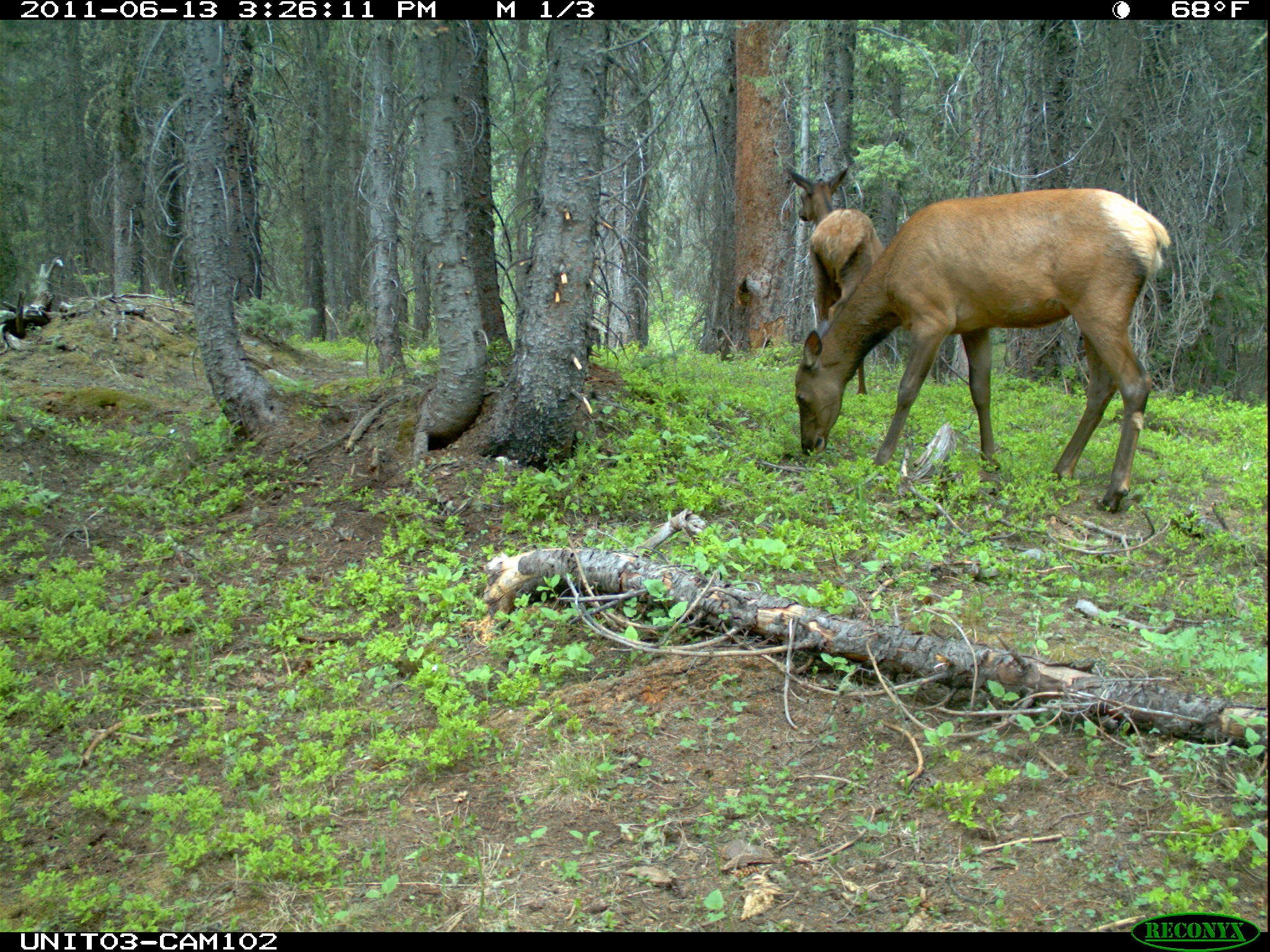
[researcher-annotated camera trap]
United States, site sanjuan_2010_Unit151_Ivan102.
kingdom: Animalia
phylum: Chordata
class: Mammalia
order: Artiodactyla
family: Cervidae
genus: Cervus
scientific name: Cervus elaphus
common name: red deer